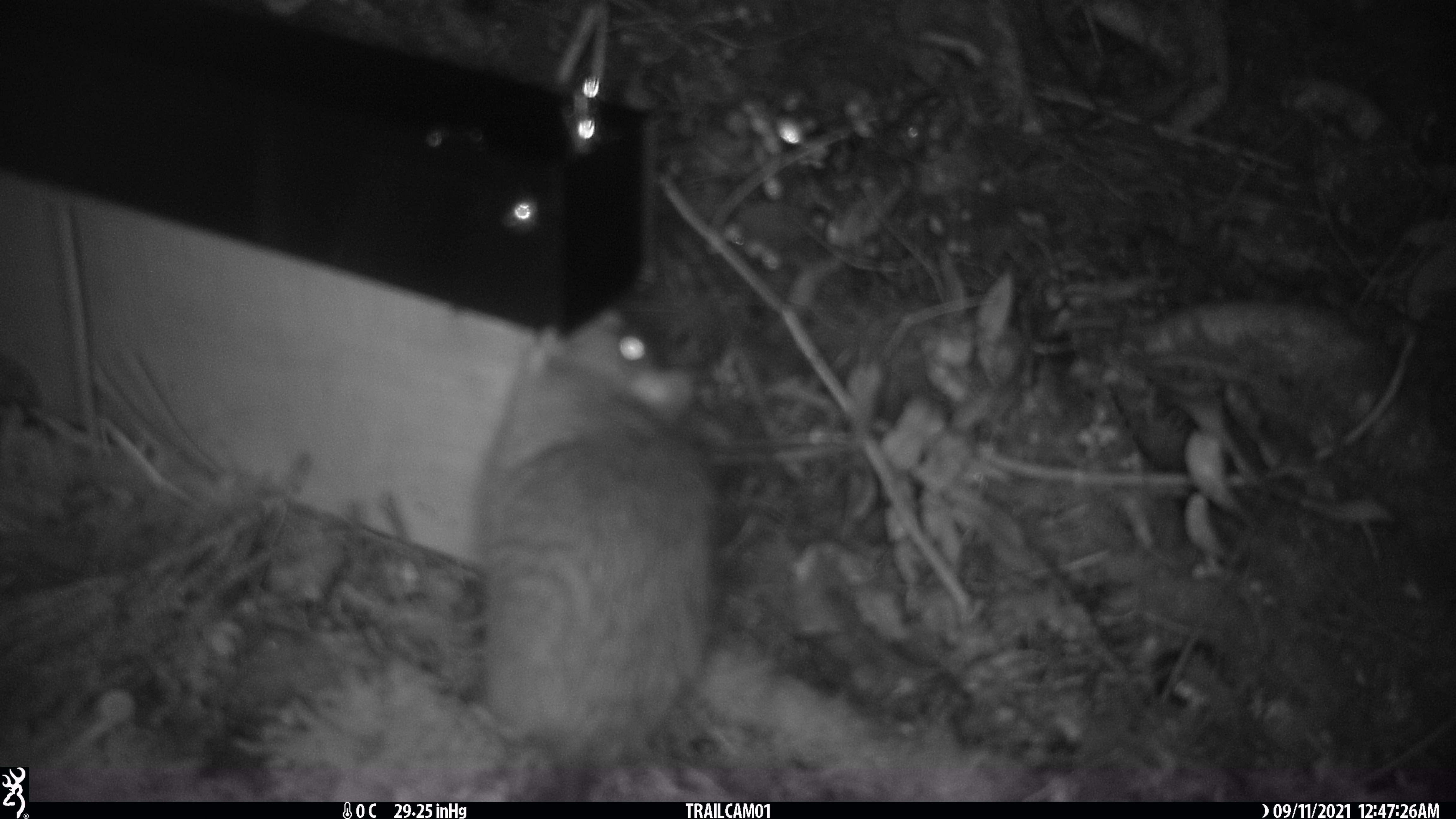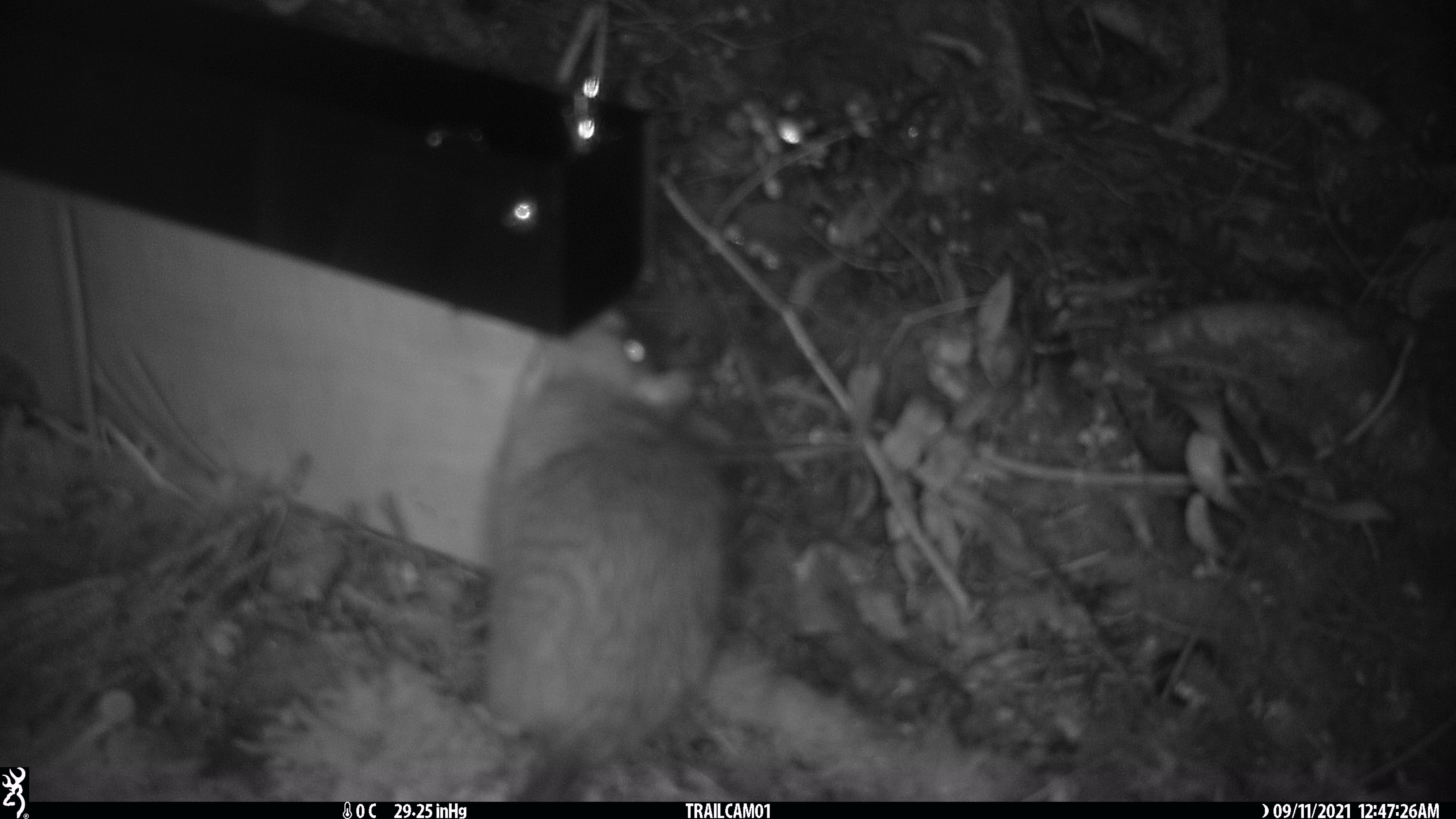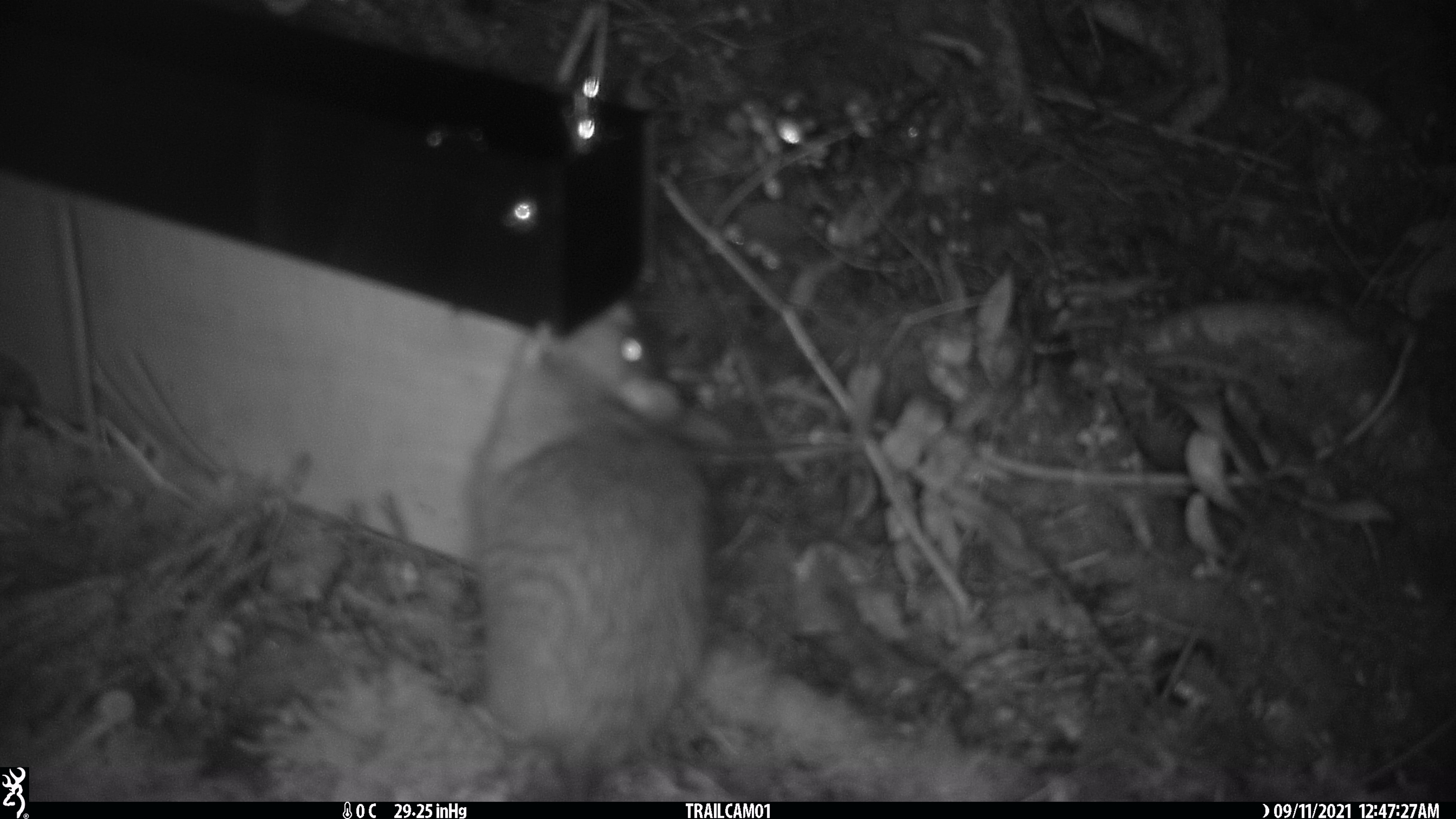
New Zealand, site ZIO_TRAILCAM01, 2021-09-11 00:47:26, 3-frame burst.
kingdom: Animalia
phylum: Chordata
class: Mammalia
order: Rodentia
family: Muridae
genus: Rattus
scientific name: Rattus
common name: rat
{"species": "rat (Rattus)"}